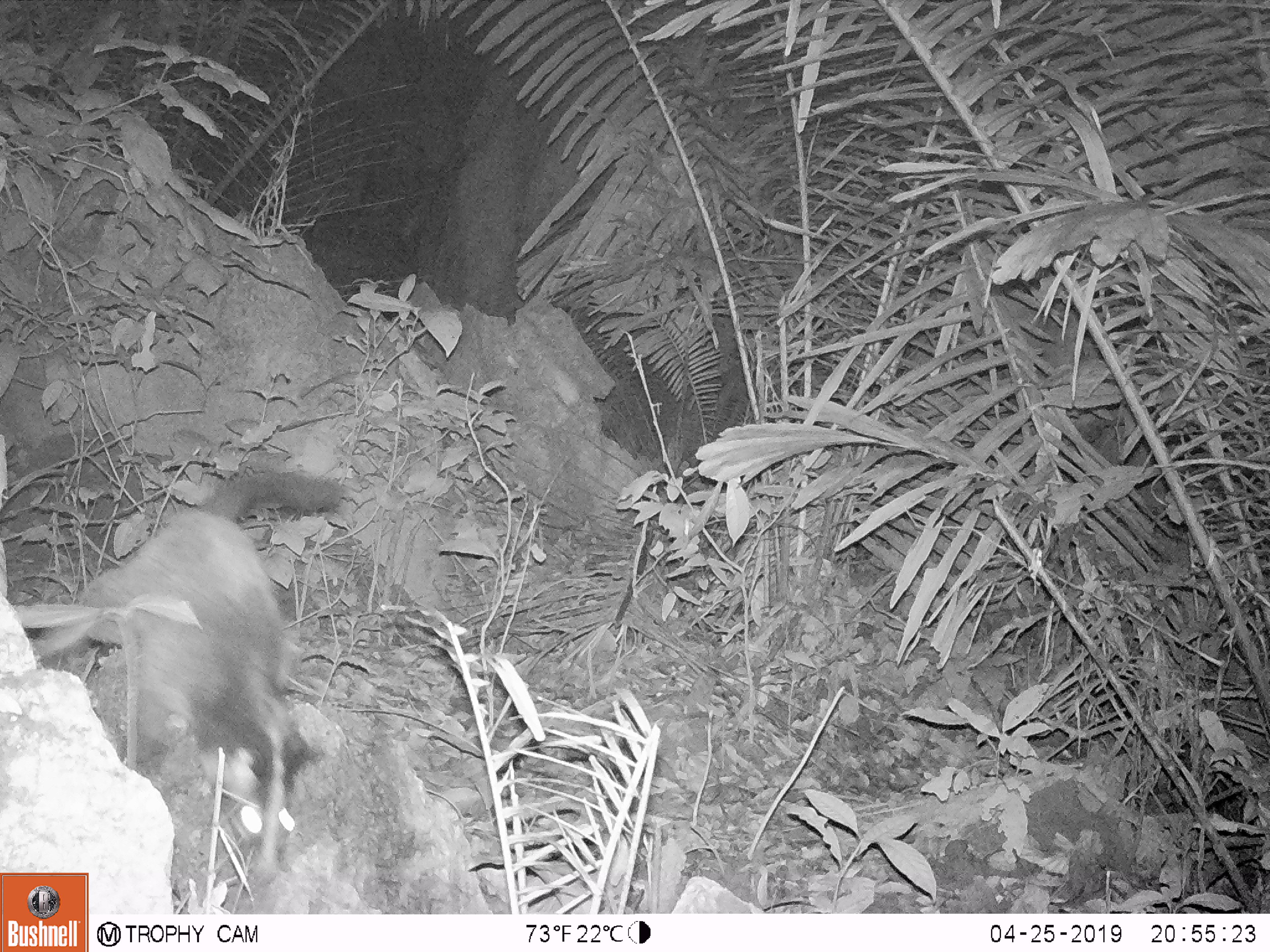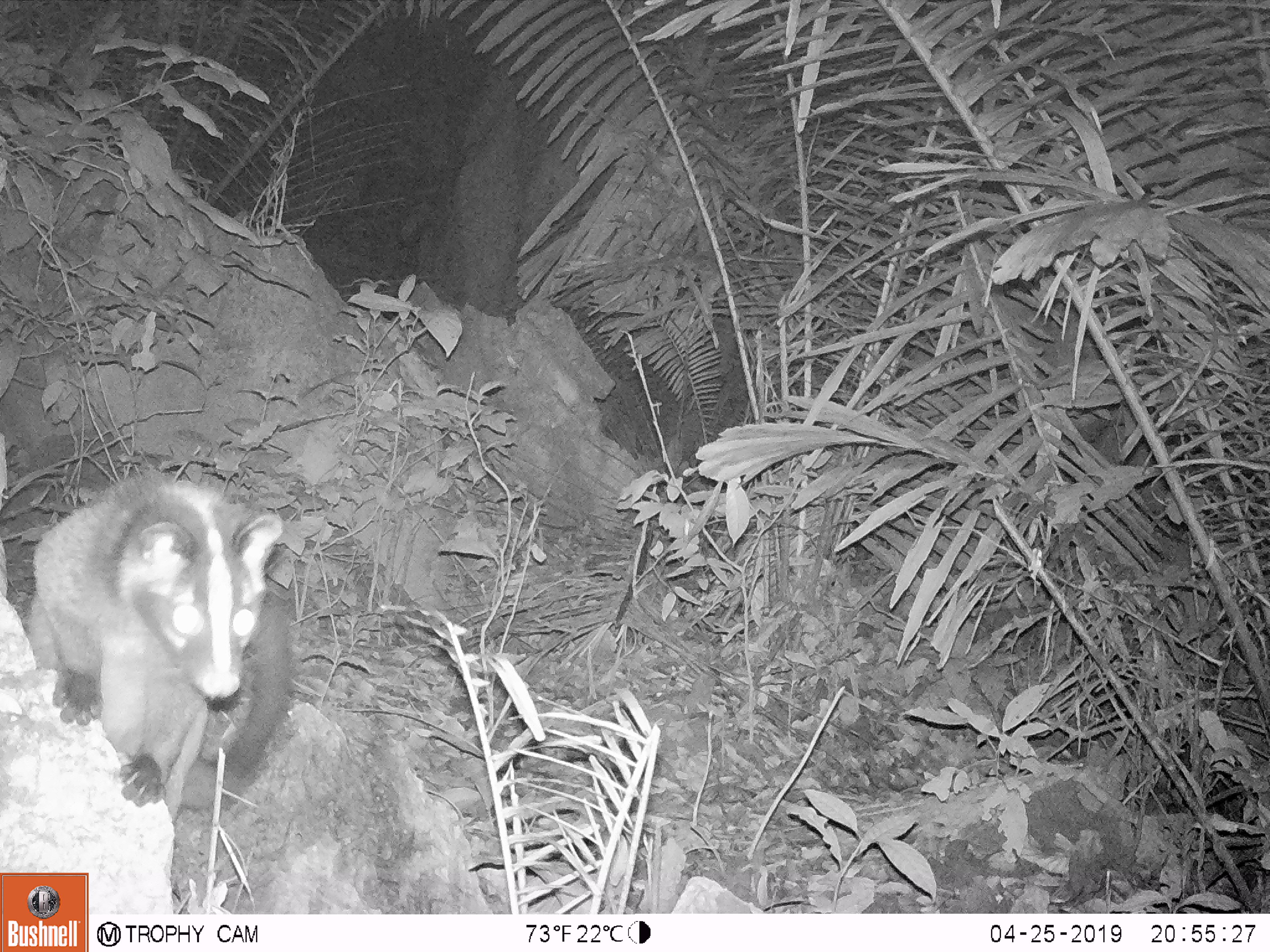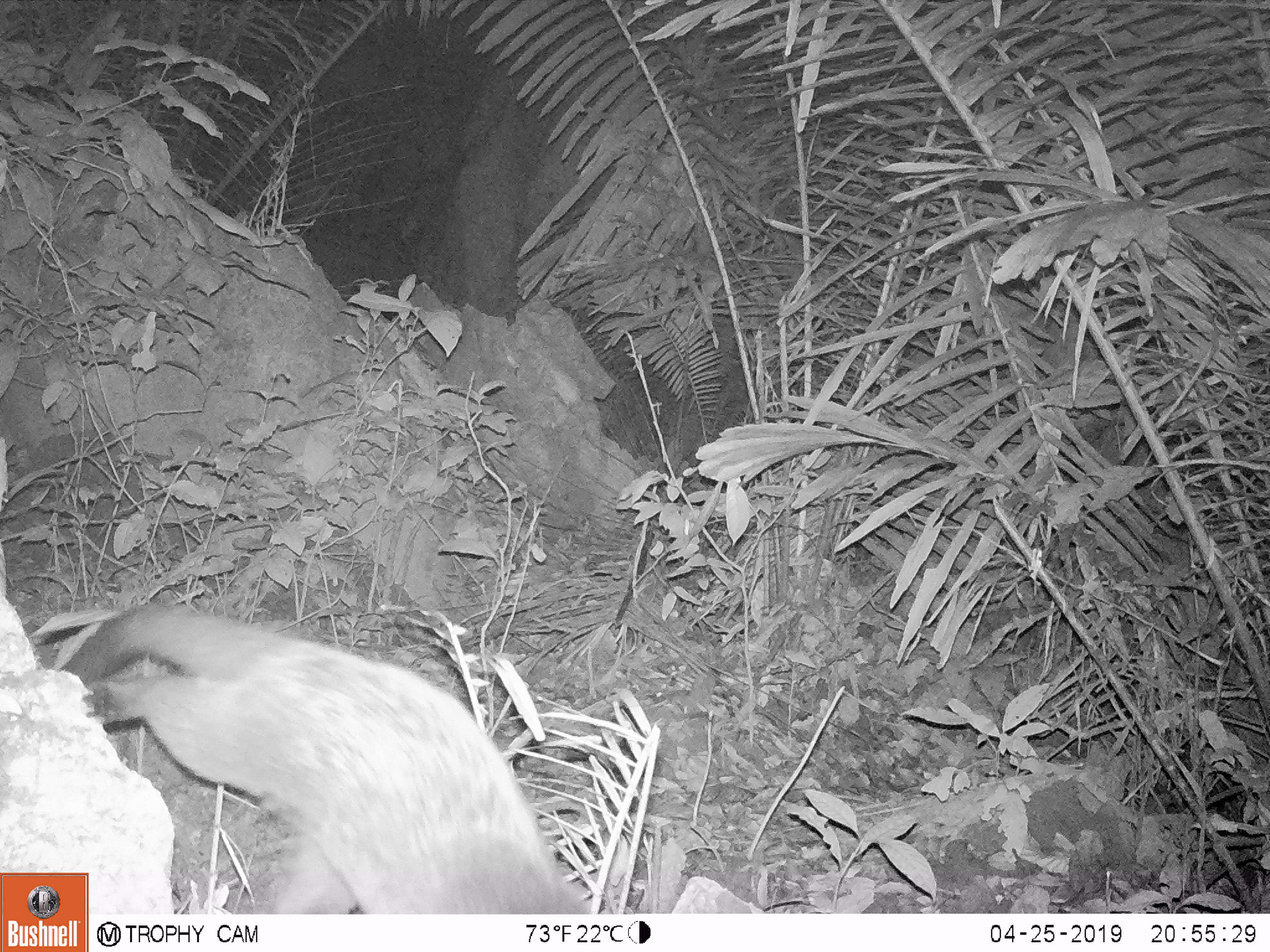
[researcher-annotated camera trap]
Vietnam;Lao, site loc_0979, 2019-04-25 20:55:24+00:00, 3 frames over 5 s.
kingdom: Animalia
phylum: Chordata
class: Mammalia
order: Carnivora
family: Viverridae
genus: Paguma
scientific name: Paguma larvata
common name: masked palm civet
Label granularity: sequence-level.